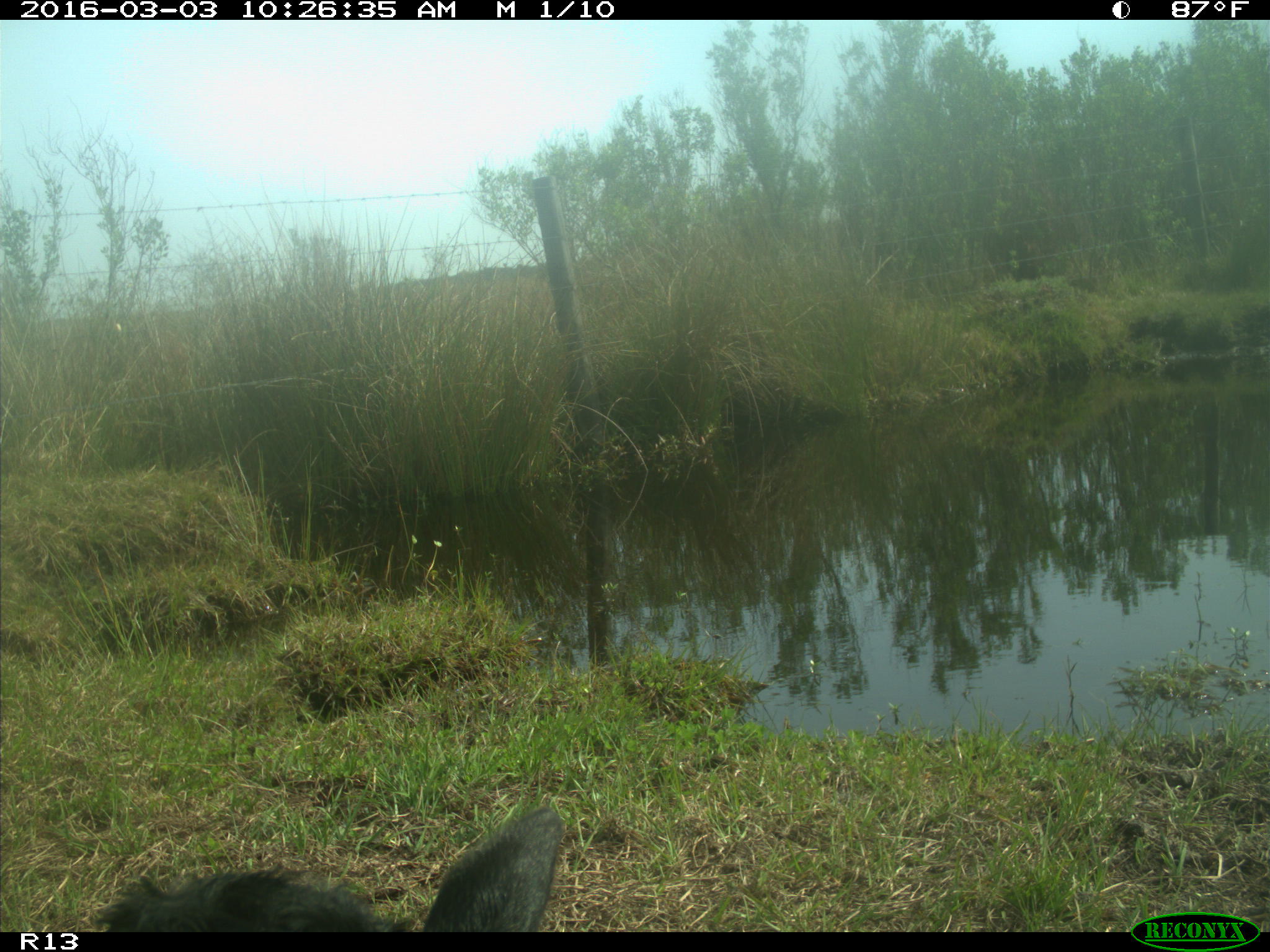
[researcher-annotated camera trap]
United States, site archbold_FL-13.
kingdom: Animalia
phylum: Chordata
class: Mammalia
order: Artiodactyla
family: Bovidae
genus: Bos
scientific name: Bos taurus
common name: domestic cow